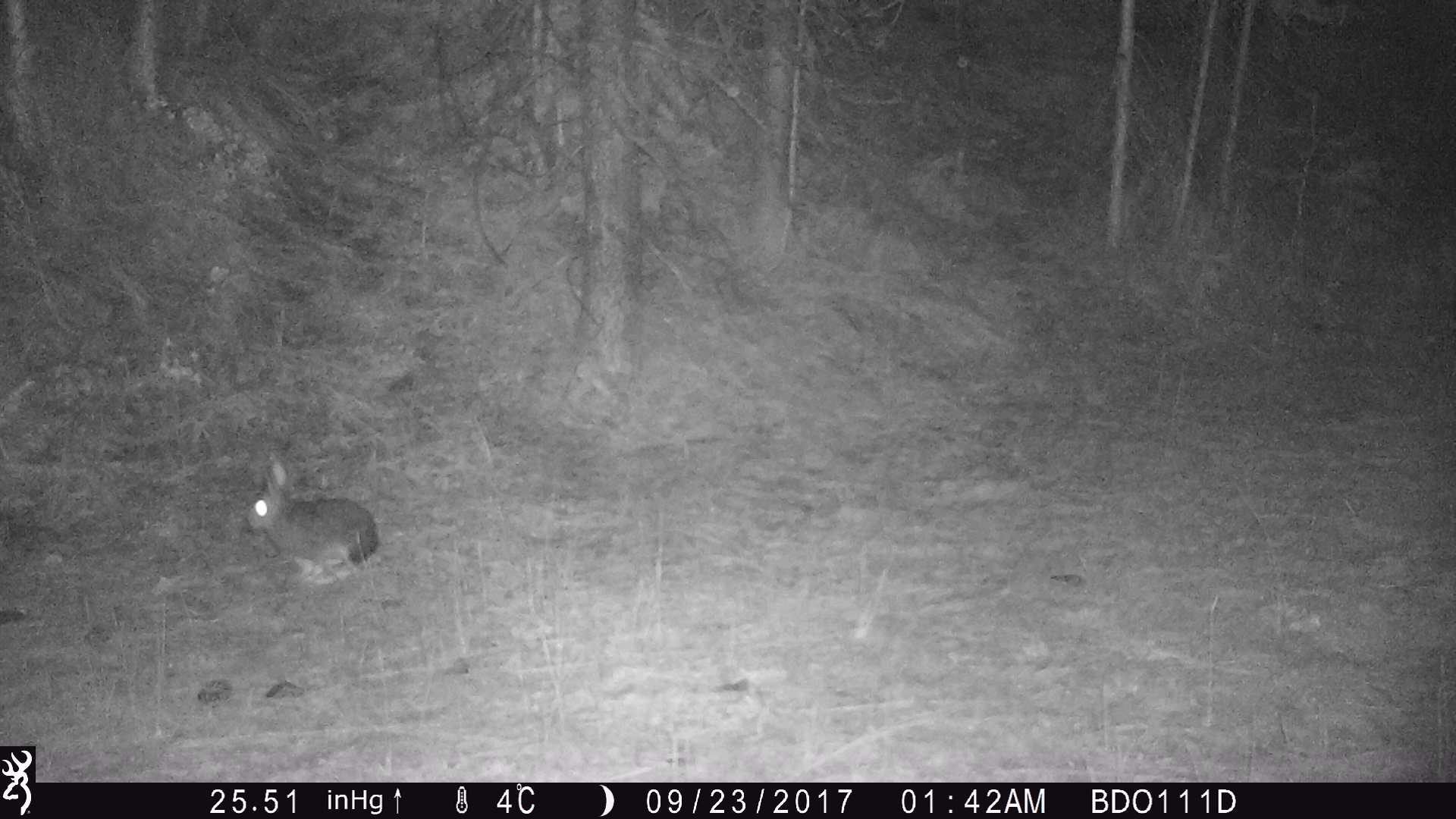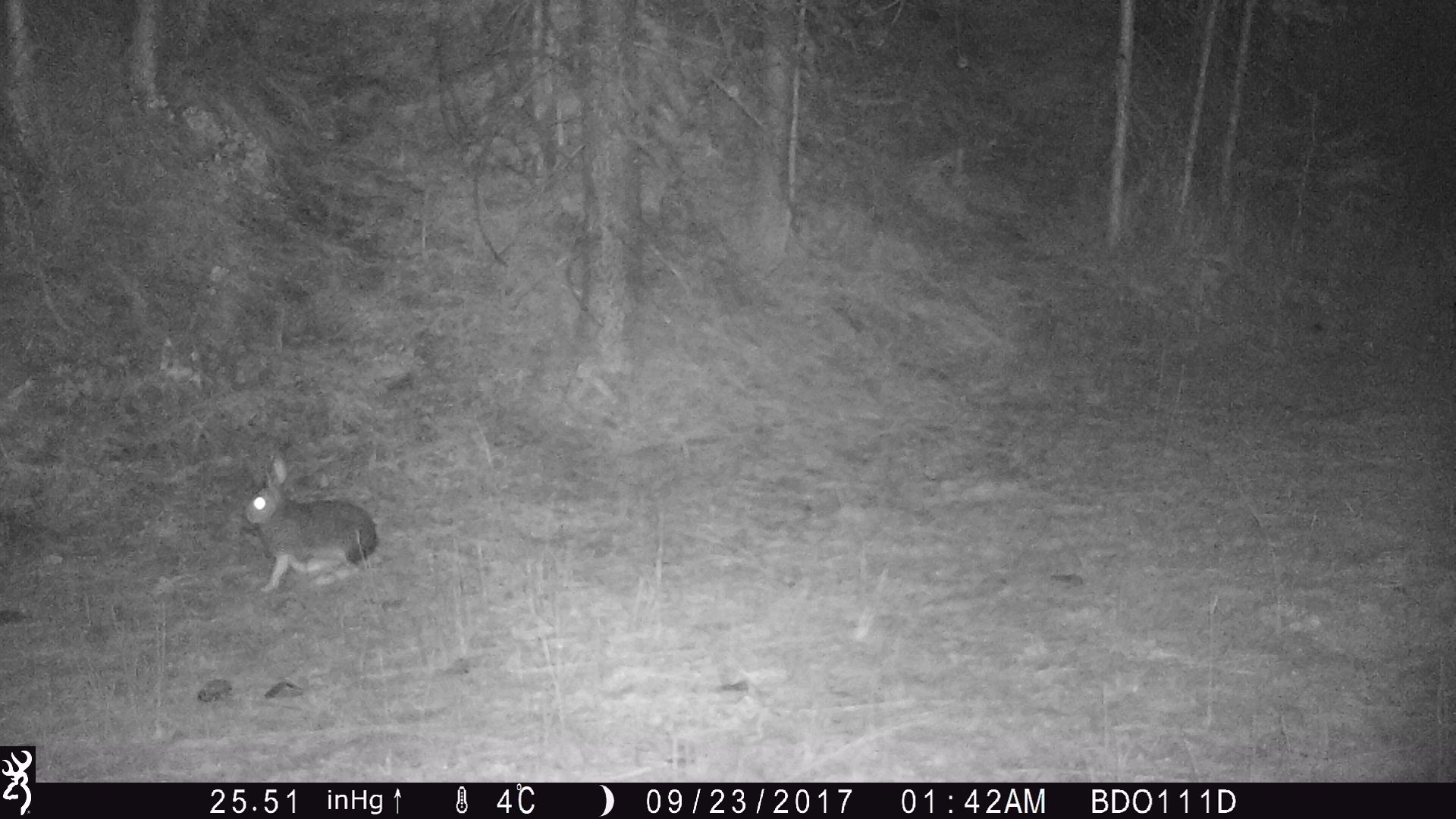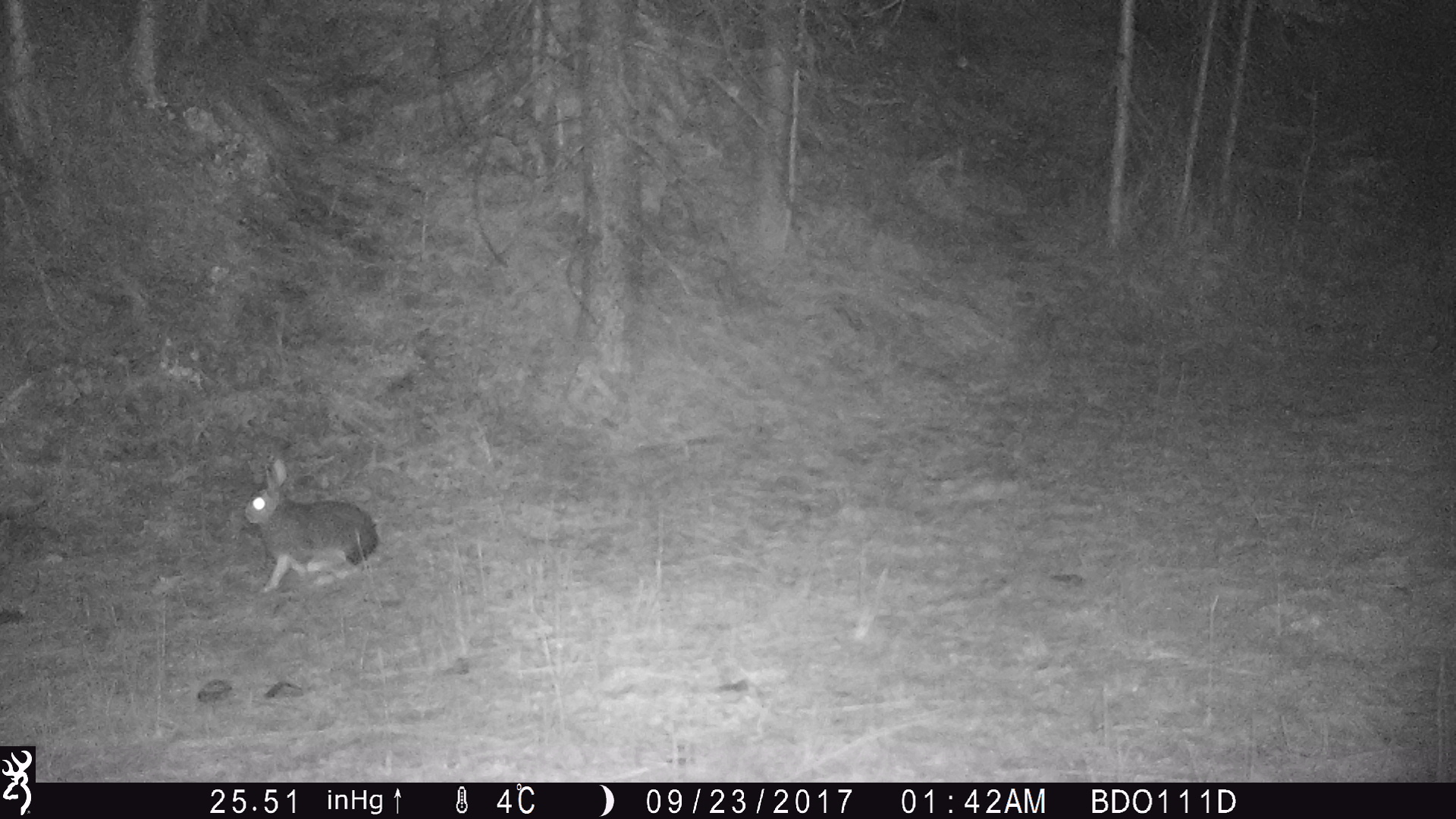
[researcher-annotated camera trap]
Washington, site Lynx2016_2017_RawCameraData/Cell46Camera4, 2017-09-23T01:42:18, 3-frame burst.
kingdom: Animalia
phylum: Chordata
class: Mammalia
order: Lagomorpha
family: Leporidae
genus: Lepus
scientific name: Lepus americanus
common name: snowshoe hare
Lepus americanus (snowshoe hare). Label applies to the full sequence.